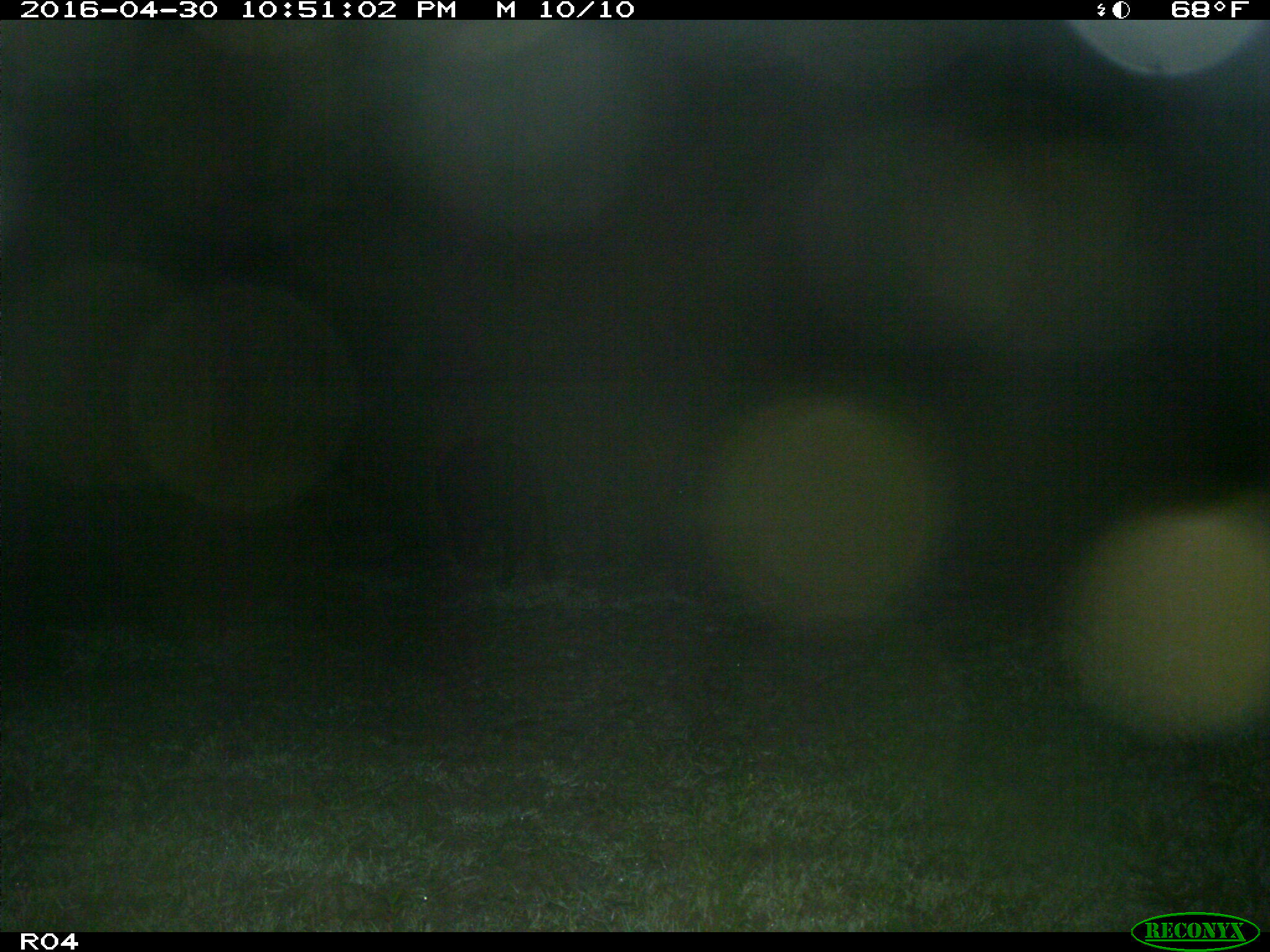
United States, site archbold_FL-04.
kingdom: Animalia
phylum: Chordata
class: Mammalia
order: Artiodactyla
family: Suidae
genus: Sus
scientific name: Sus scrofa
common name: wild boar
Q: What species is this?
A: Sus scrofa (wild boar).